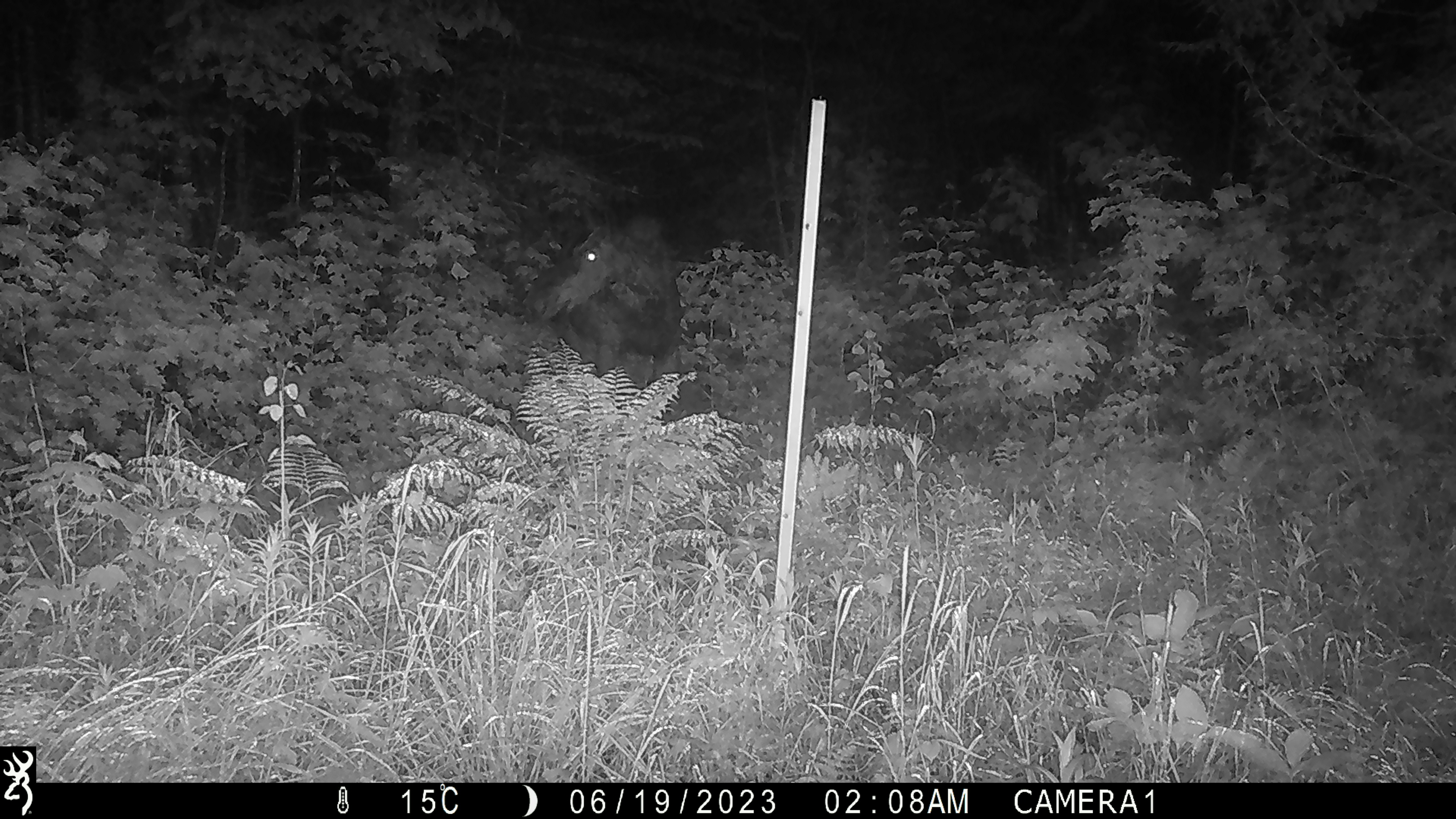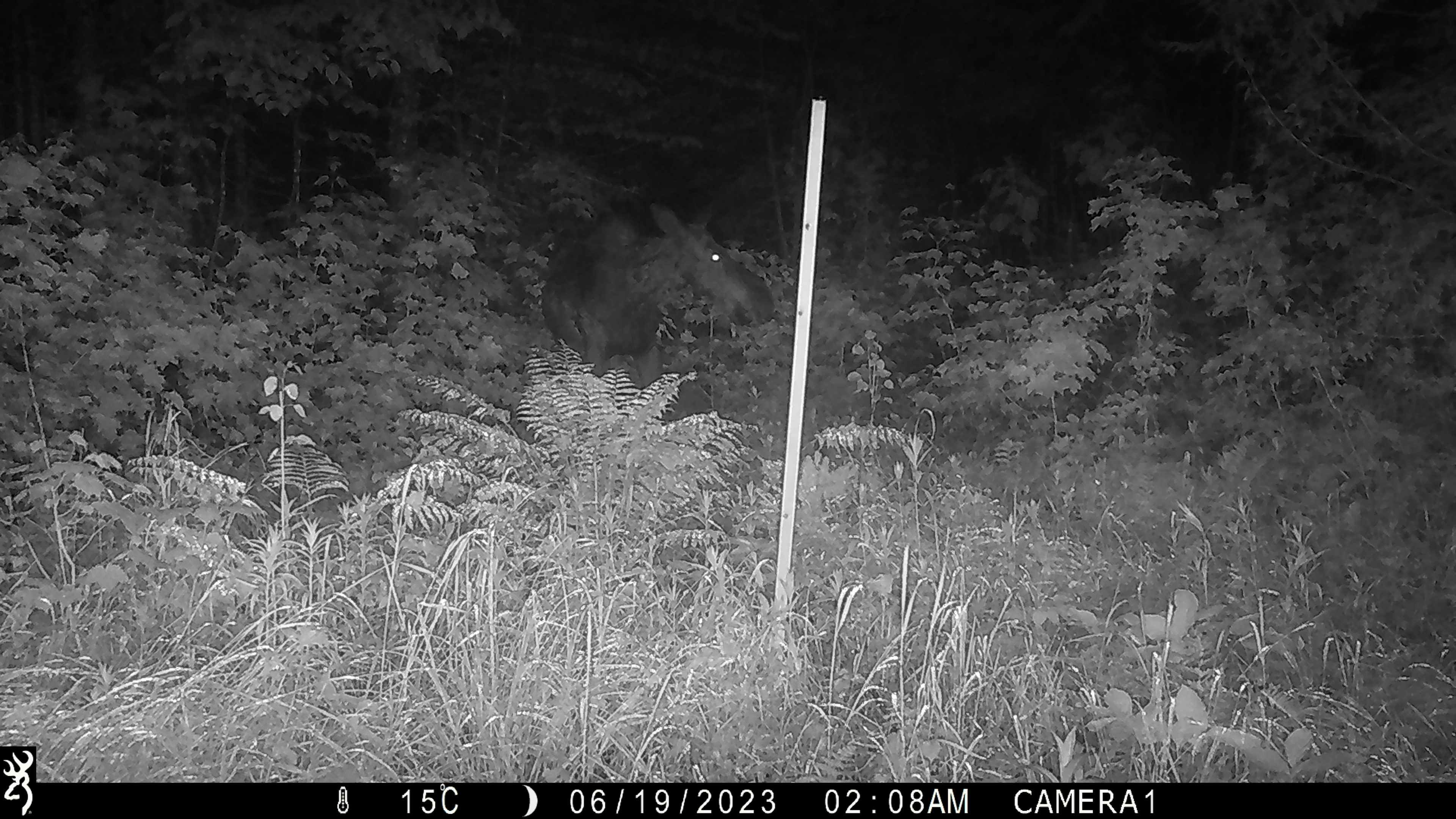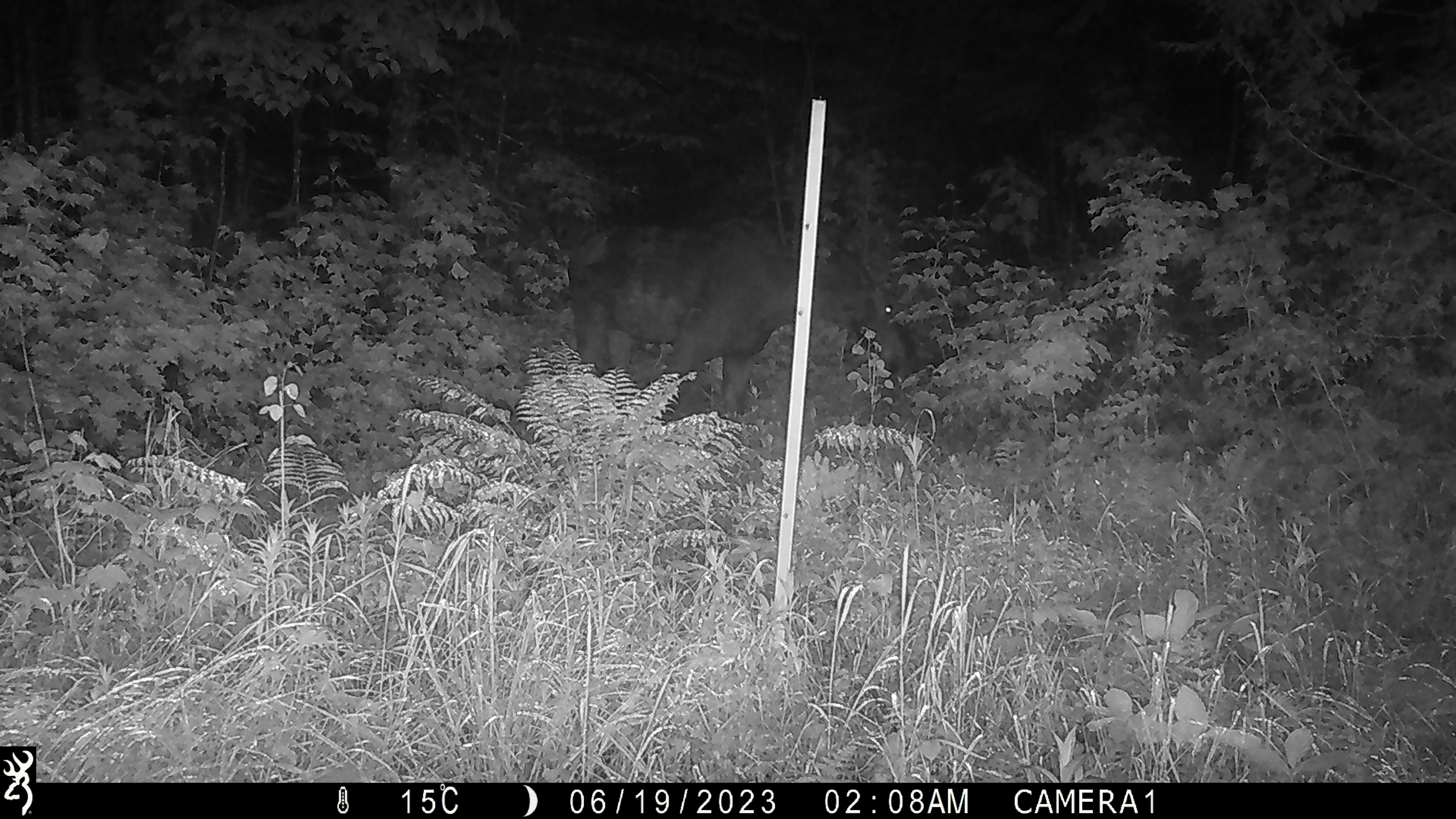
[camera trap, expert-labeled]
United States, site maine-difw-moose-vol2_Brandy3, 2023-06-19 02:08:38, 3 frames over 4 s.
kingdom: Animalia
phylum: Chordata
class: Mammalia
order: Artiodactyla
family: Cervidae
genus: Alces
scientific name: Alces alces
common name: moose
Moose (Alces alces).